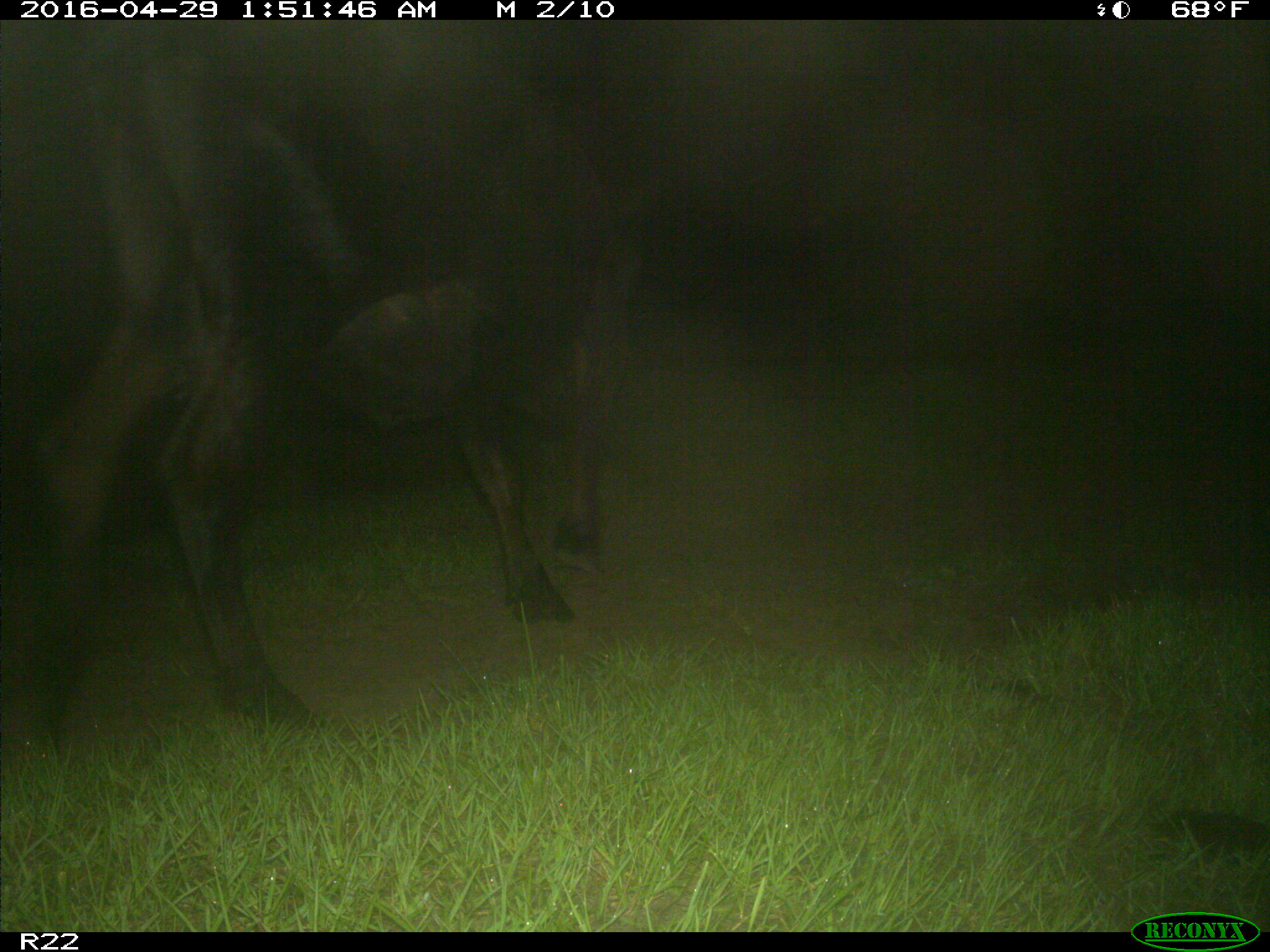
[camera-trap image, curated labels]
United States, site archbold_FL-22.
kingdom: Animalia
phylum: Chordata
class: Mammalia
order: Artiodactyla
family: Bovidae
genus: Bos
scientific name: Bos taurus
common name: domestic cow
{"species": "Bos taurus (domestic cow)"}